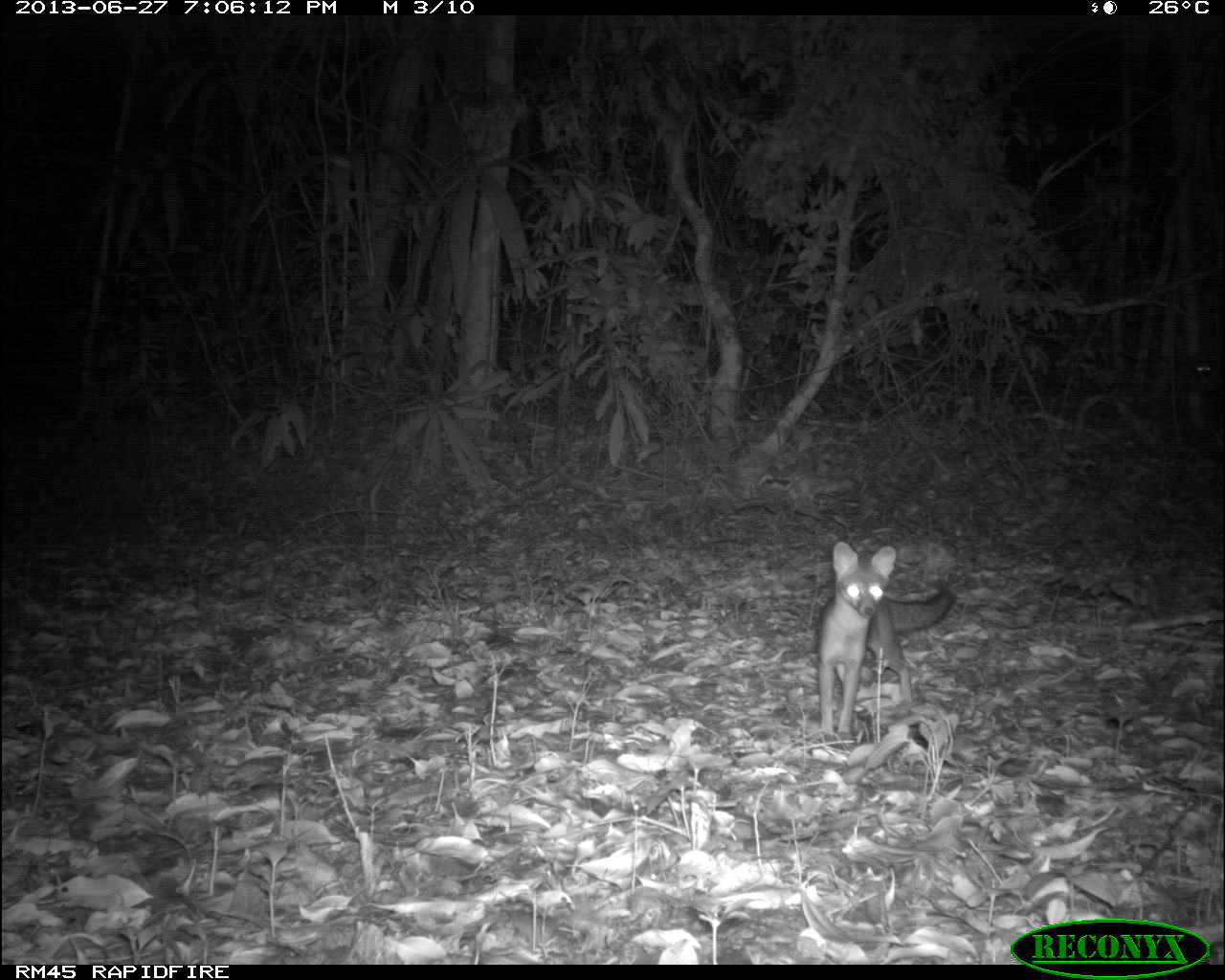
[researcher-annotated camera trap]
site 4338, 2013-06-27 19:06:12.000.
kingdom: Animalia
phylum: Chordata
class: Mammalia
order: Carnivora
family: Canidae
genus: Urocyon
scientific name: Urocyon cinereoargenteus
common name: gray fox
Urocyon cinereoargenteus (gray fox), count 1.